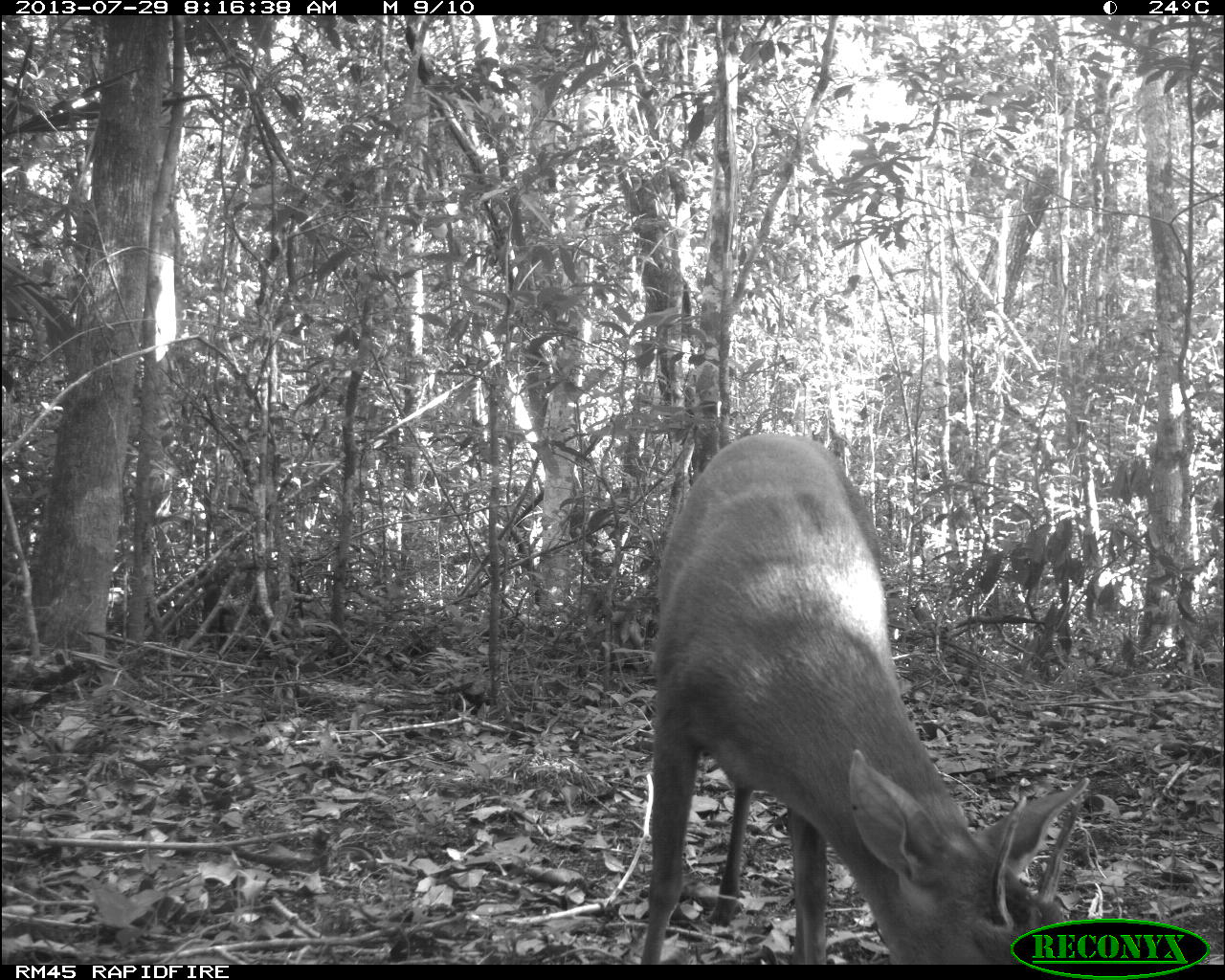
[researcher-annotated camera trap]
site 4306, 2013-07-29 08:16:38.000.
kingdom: Animalia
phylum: Chordata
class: Mammalia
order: Artiodactyla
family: Cervidae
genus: Mazama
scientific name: Mazama temama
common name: central american red brocket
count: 1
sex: male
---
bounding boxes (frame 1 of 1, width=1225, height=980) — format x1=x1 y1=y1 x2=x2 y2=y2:
mazama temama: x1=640 y1=432 x2=1090 y2=965